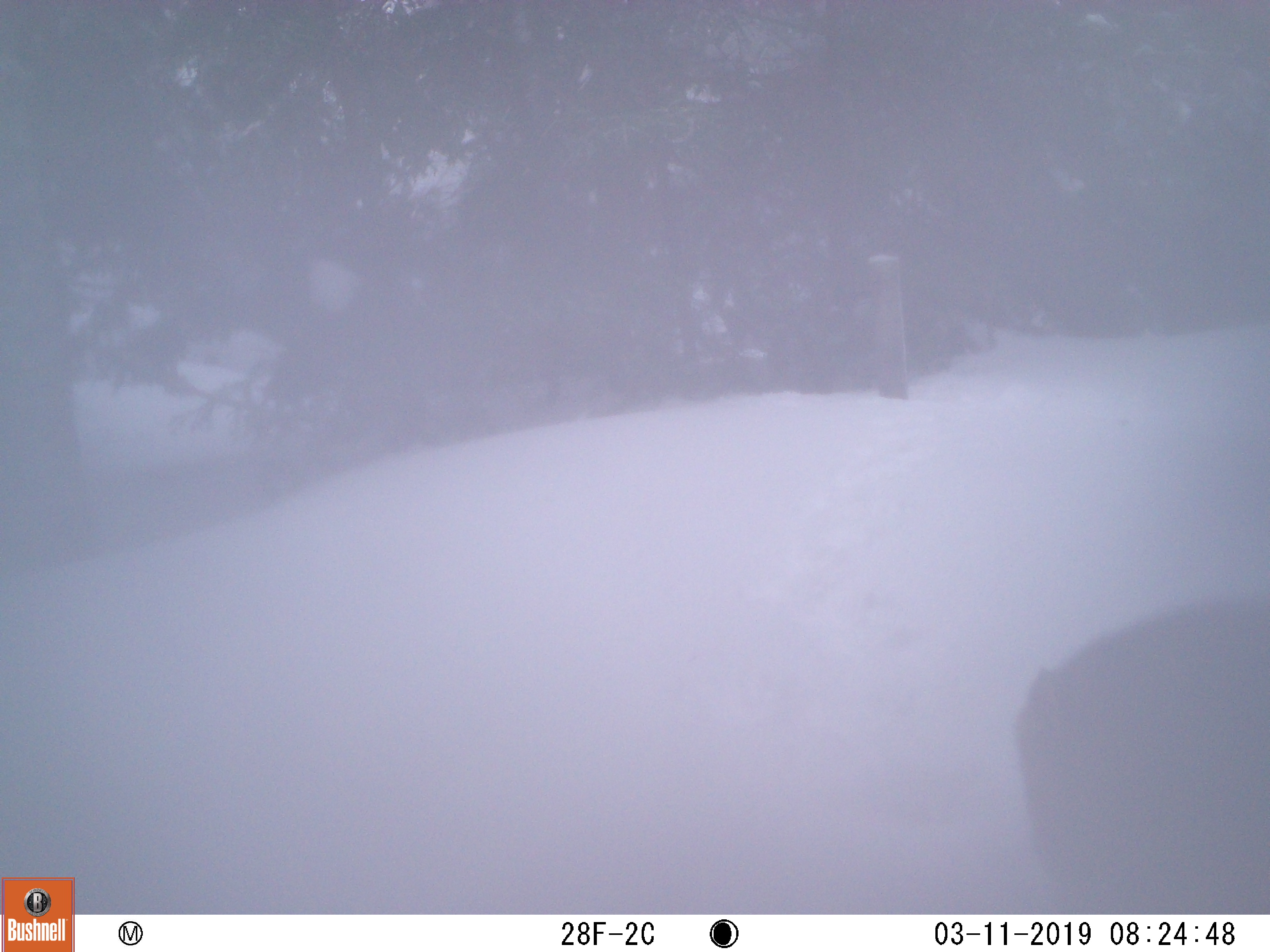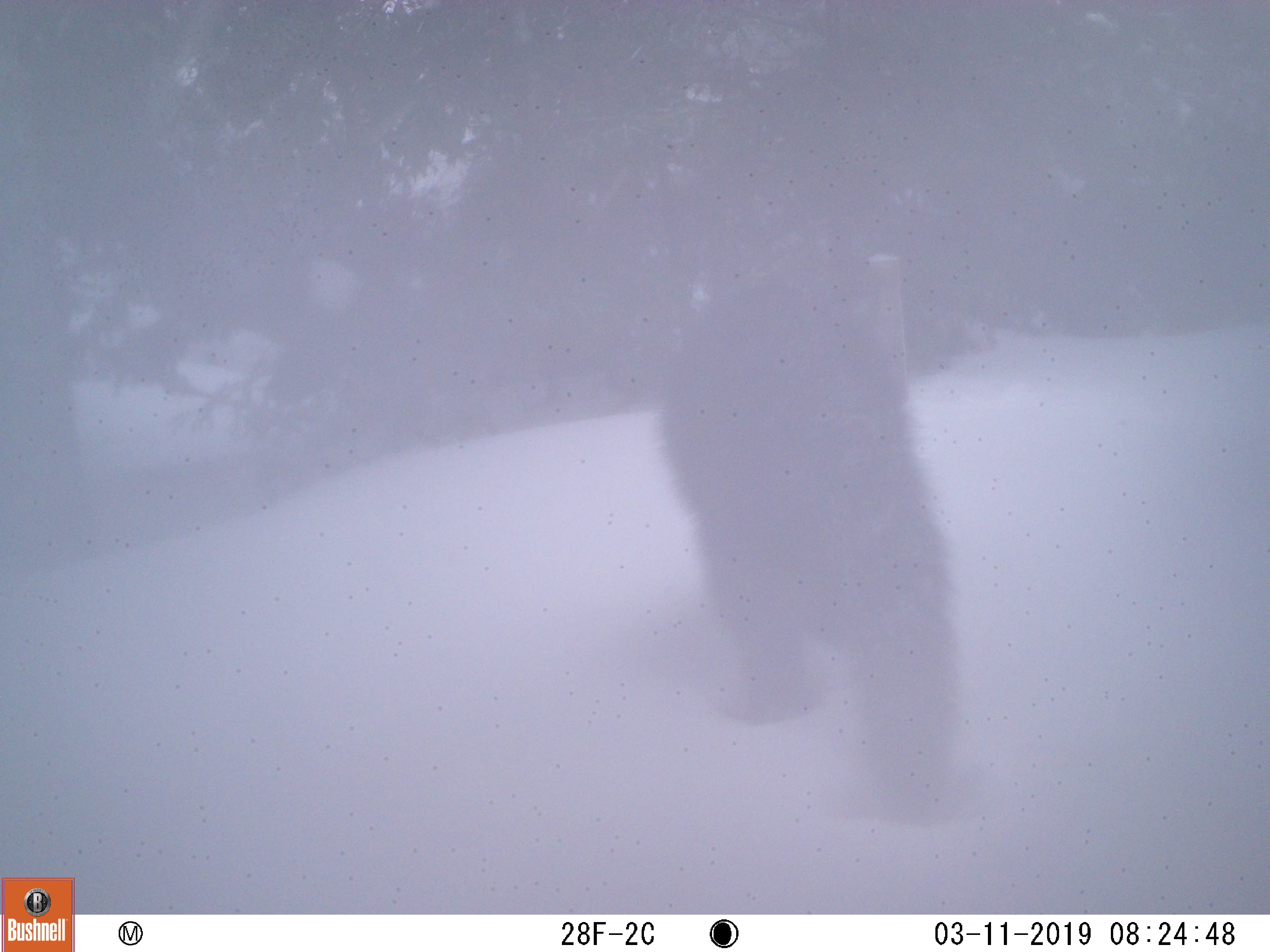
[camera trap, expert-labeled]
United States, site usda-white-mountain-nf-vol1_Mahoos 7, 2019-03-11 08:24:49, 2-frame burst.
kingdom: Animalia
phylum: Chordata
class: Mammalia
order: Carnivora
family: Mustelidae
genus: Pekania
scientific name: Pekania pennanti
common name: fisher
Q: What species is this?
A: Fisher (Pekania pennanti).